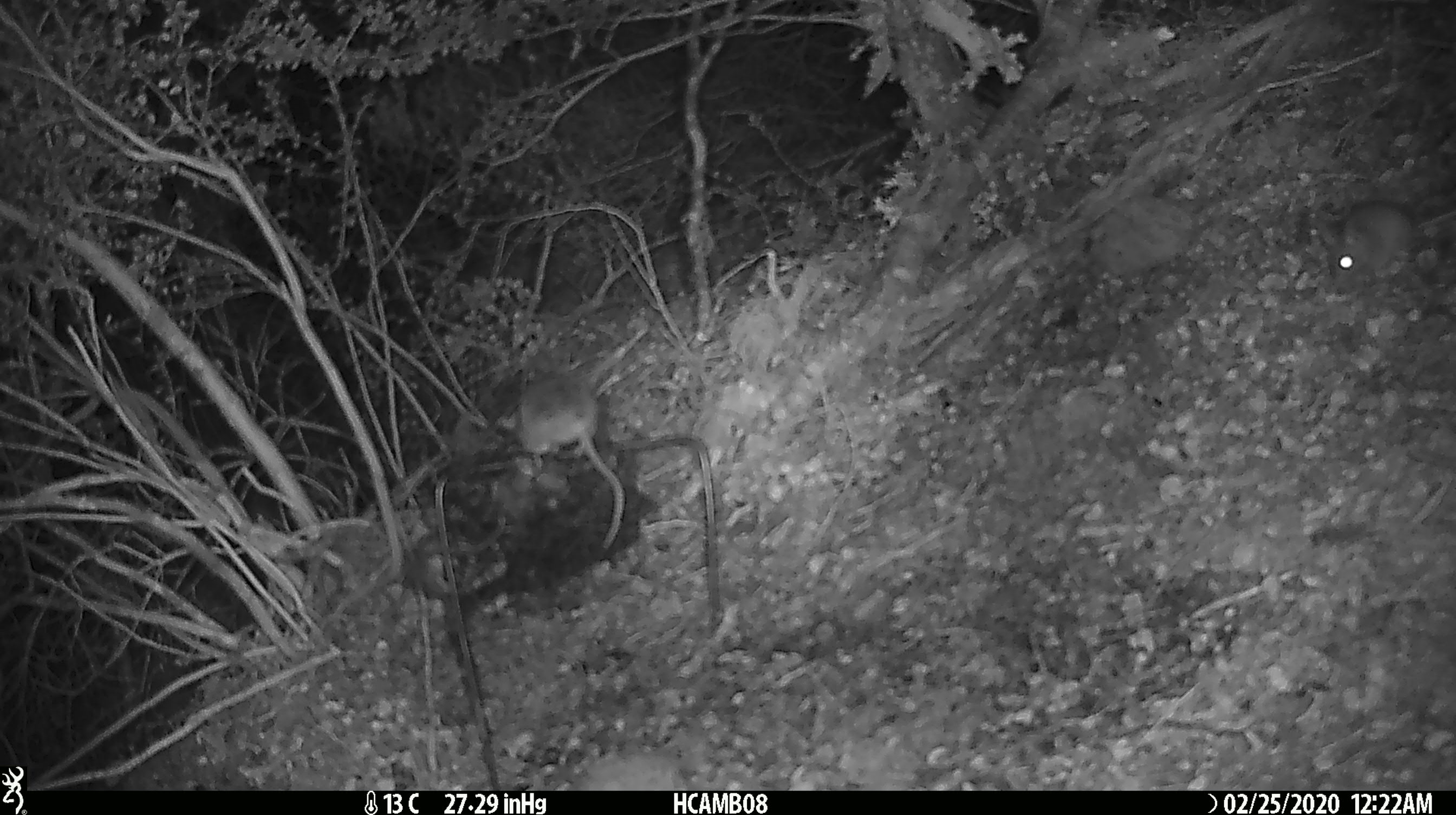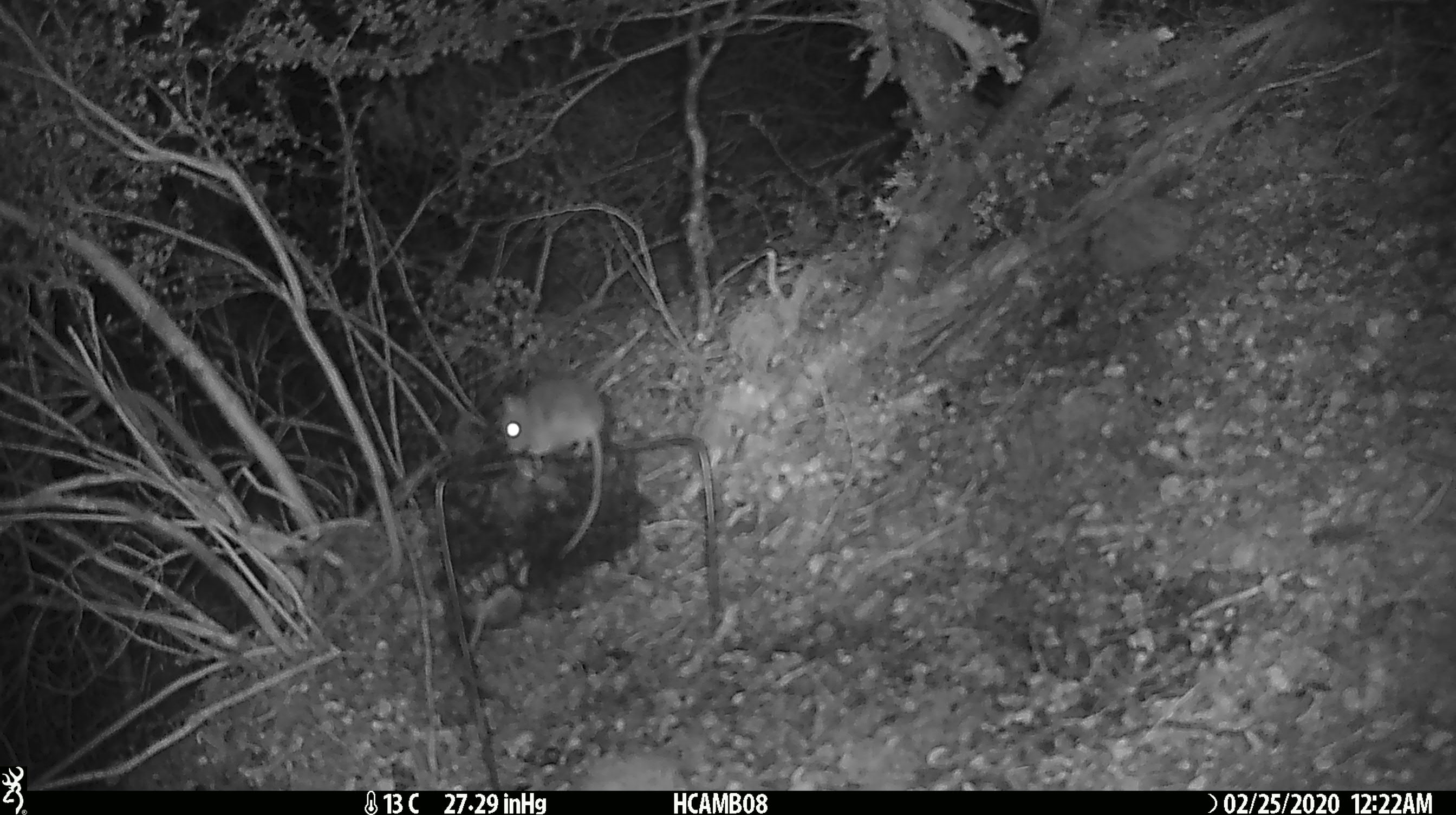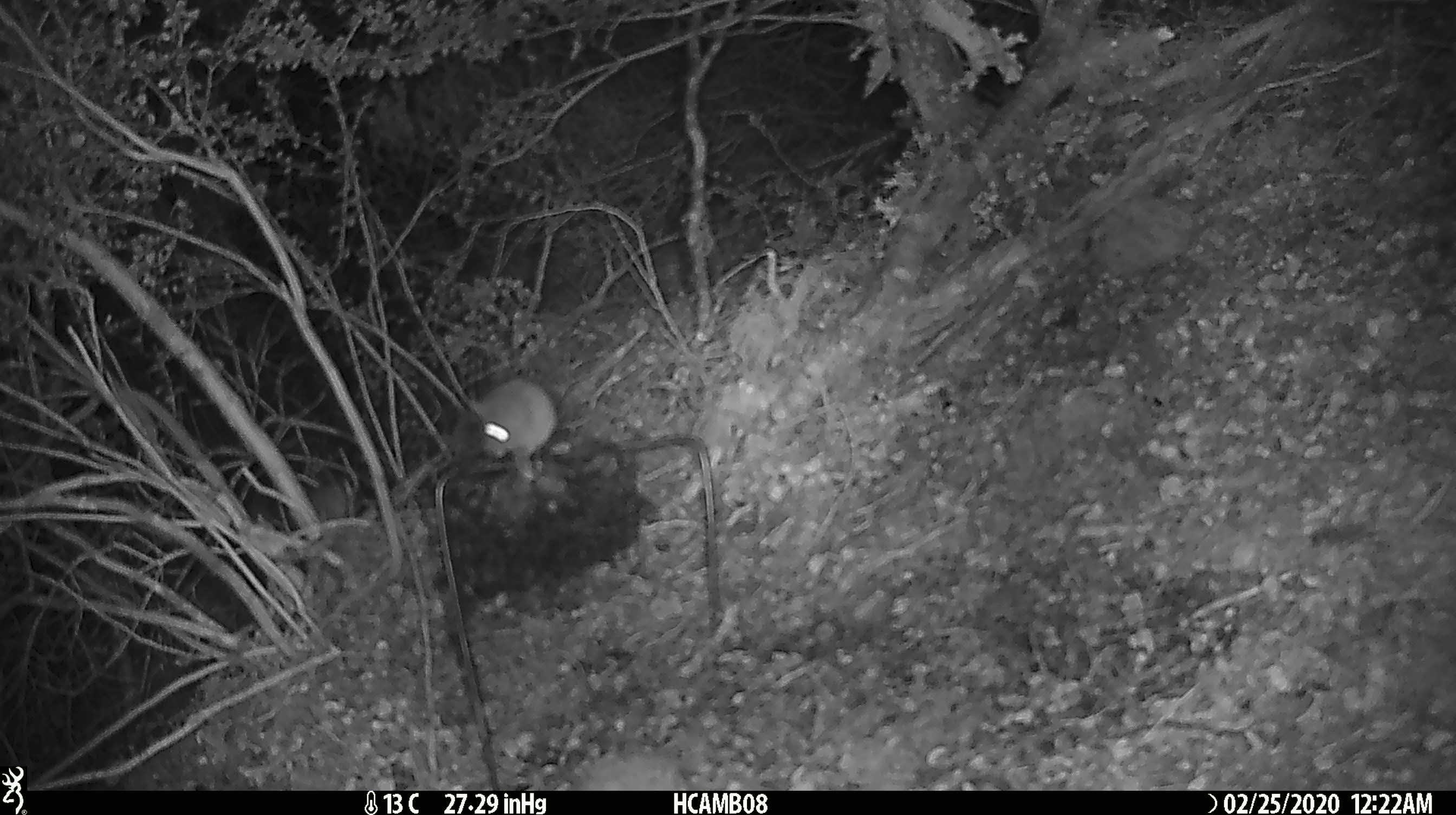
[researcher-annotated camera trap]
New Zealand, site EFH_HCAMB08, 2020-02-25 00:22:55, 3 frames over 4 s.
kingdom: Animalia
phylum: Chordata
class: Mammalia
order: Rodentia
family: Muridae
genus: Mus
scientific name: Mus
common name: mouse